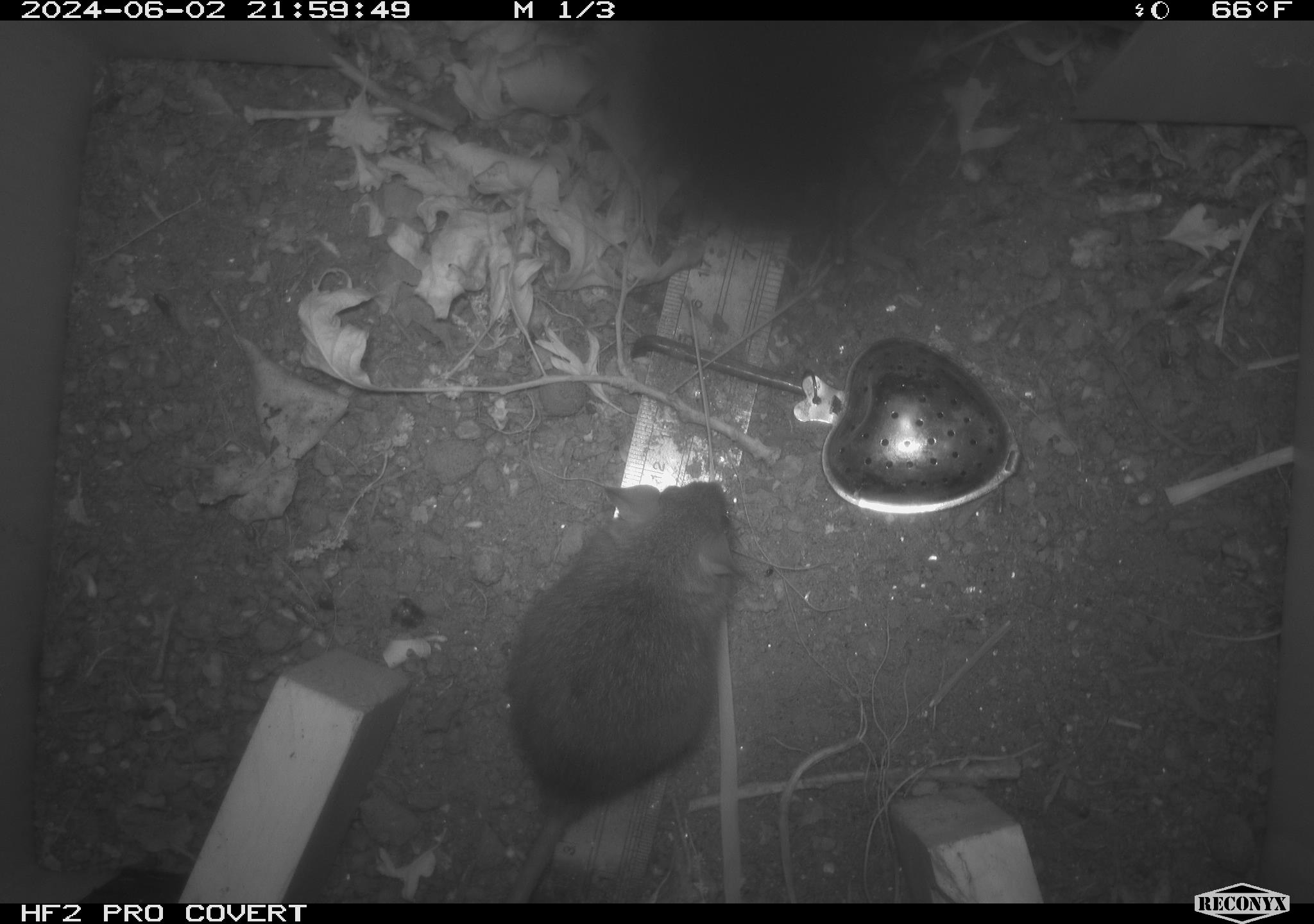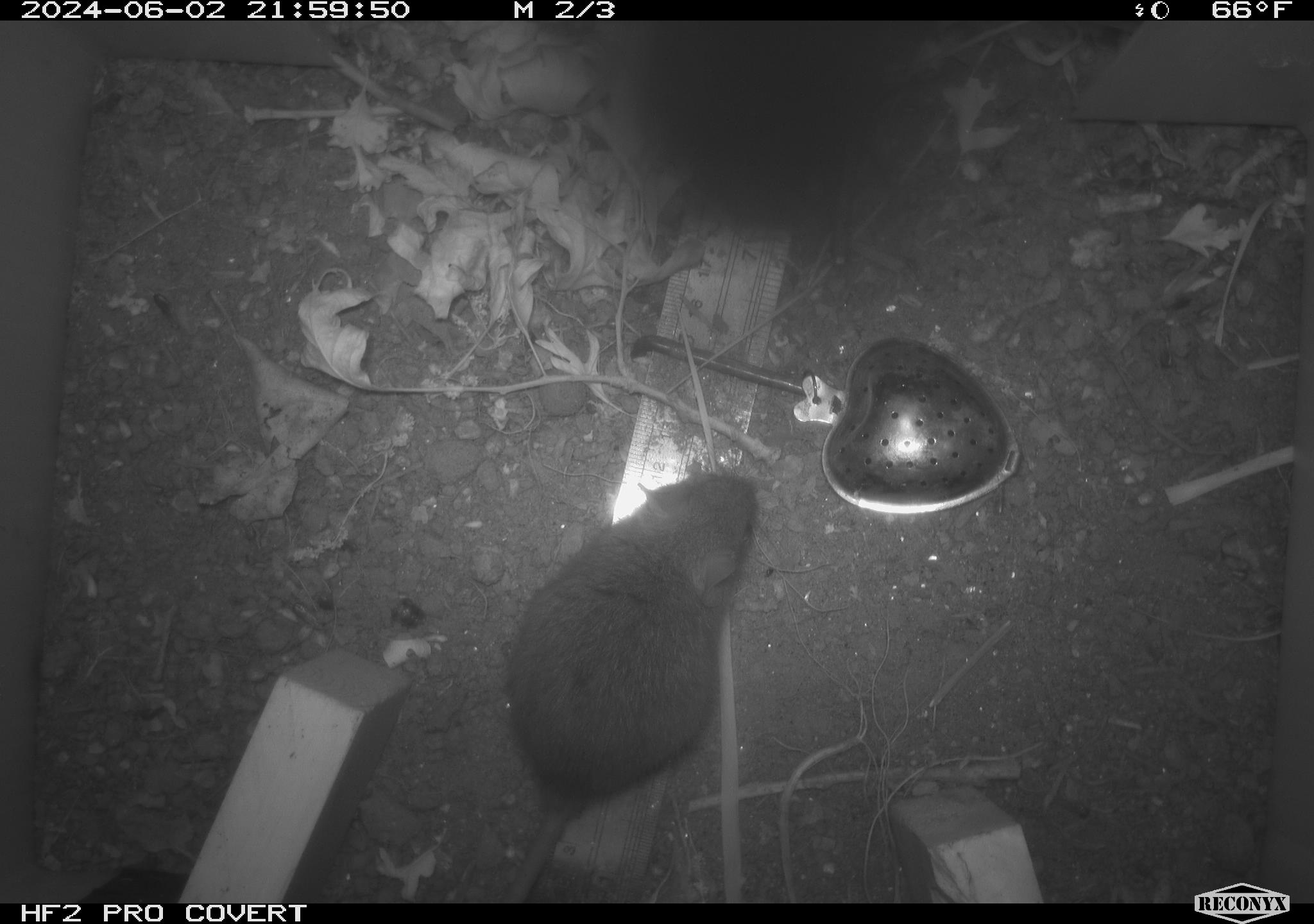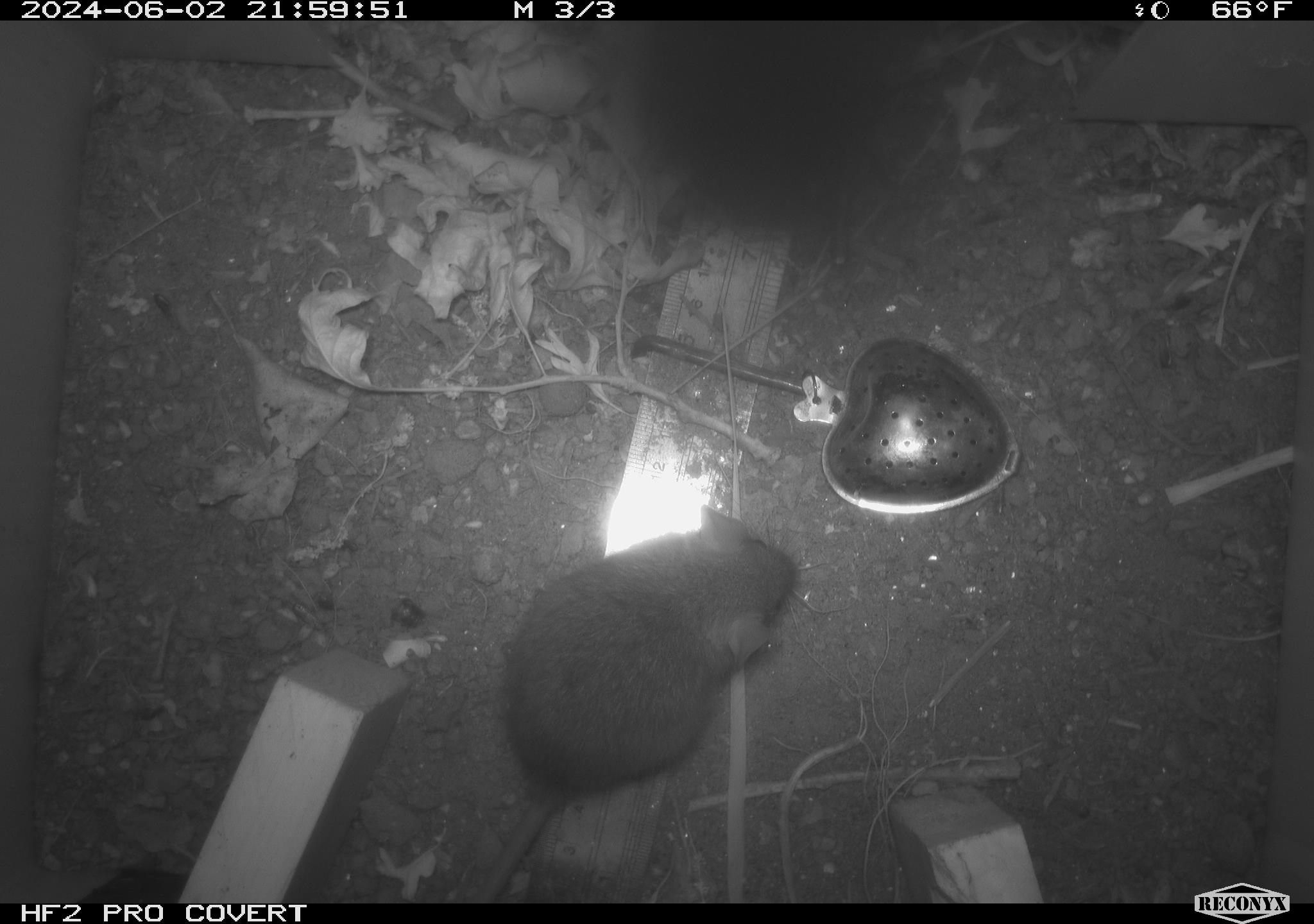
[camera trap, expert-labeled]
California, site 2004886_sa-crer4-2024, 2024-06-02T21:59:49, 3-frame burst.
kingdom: Animalia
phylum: Chordata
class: Mammalia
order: Rodentia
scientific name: Rodentia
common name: mouse species